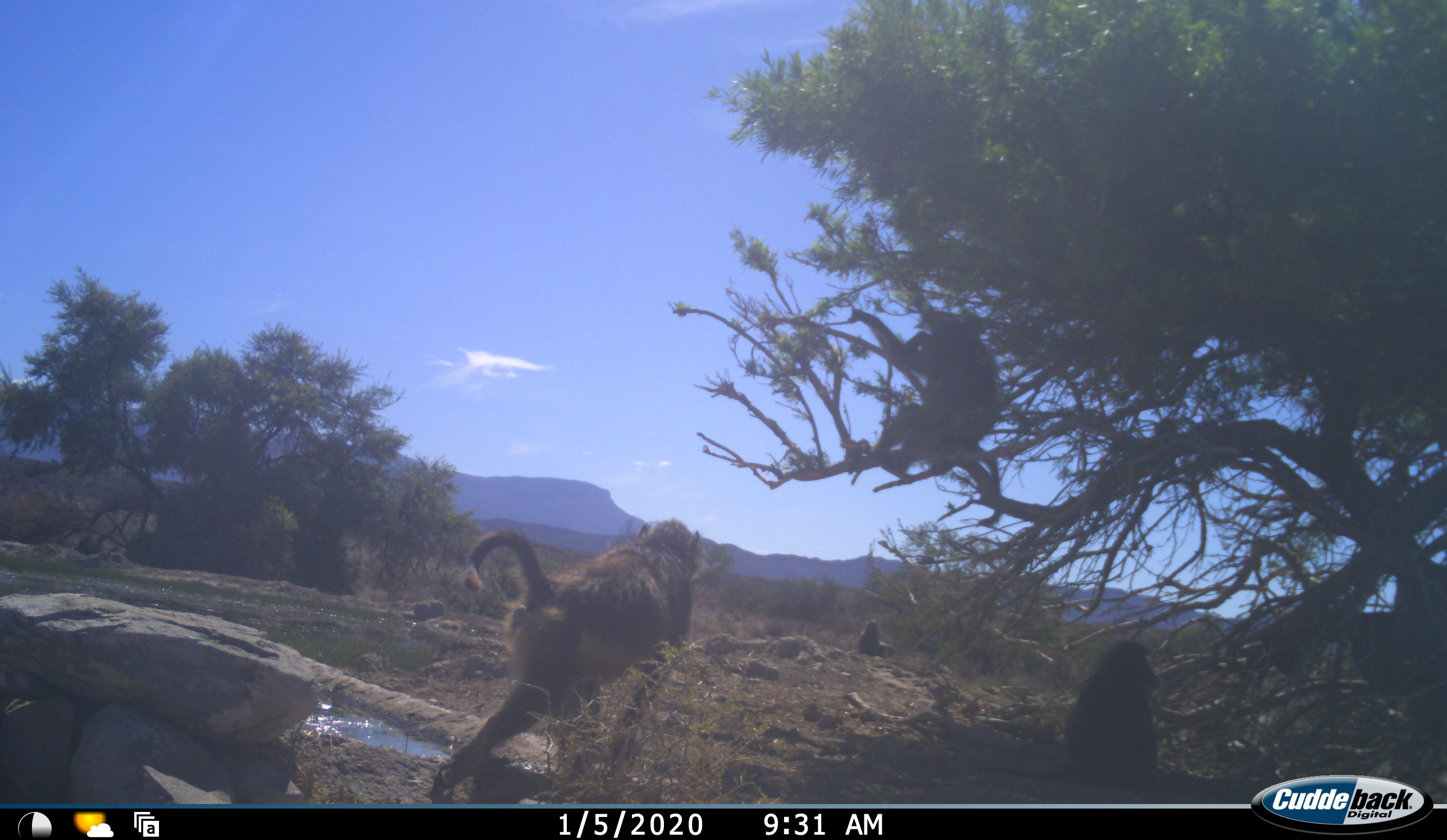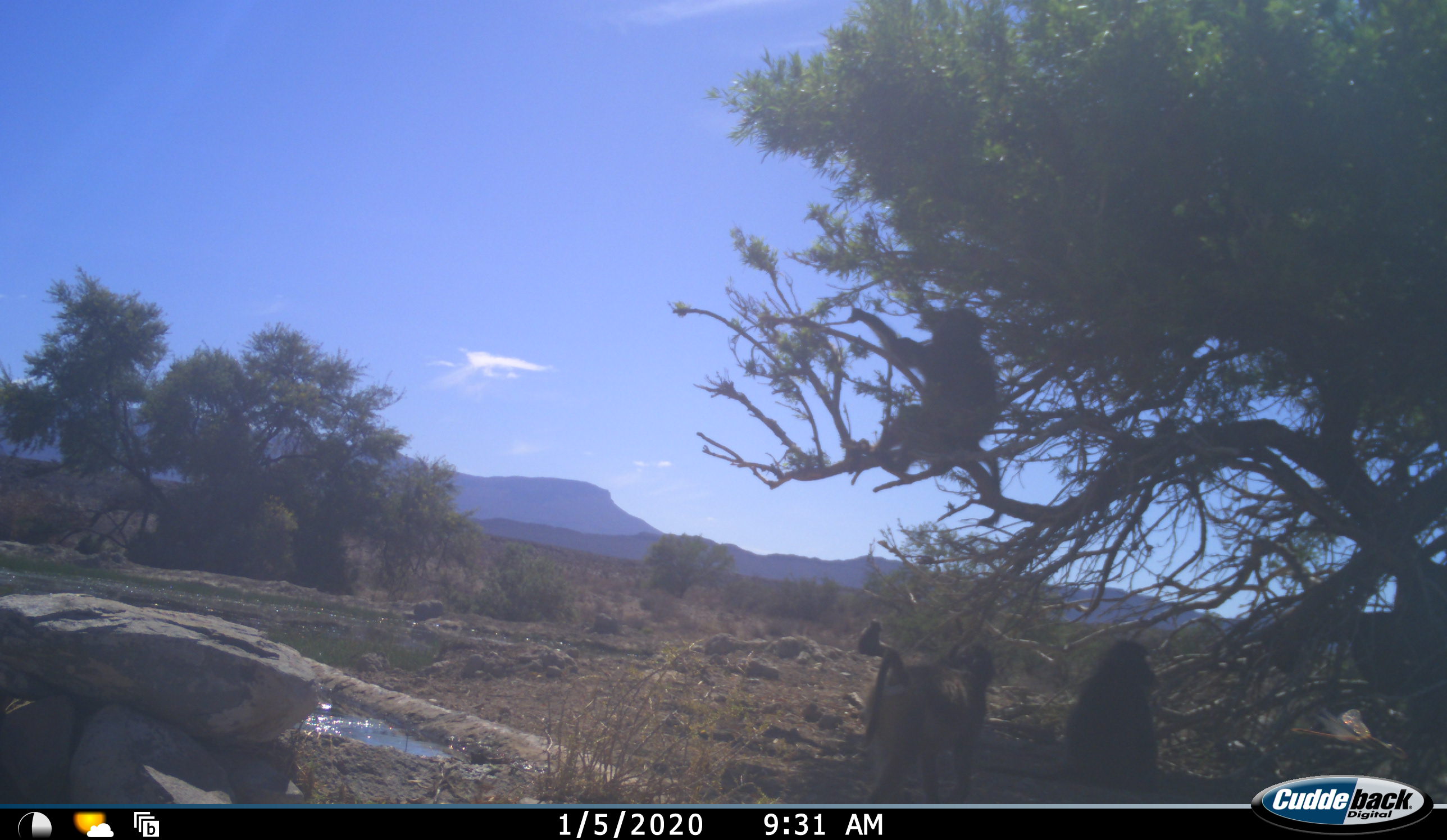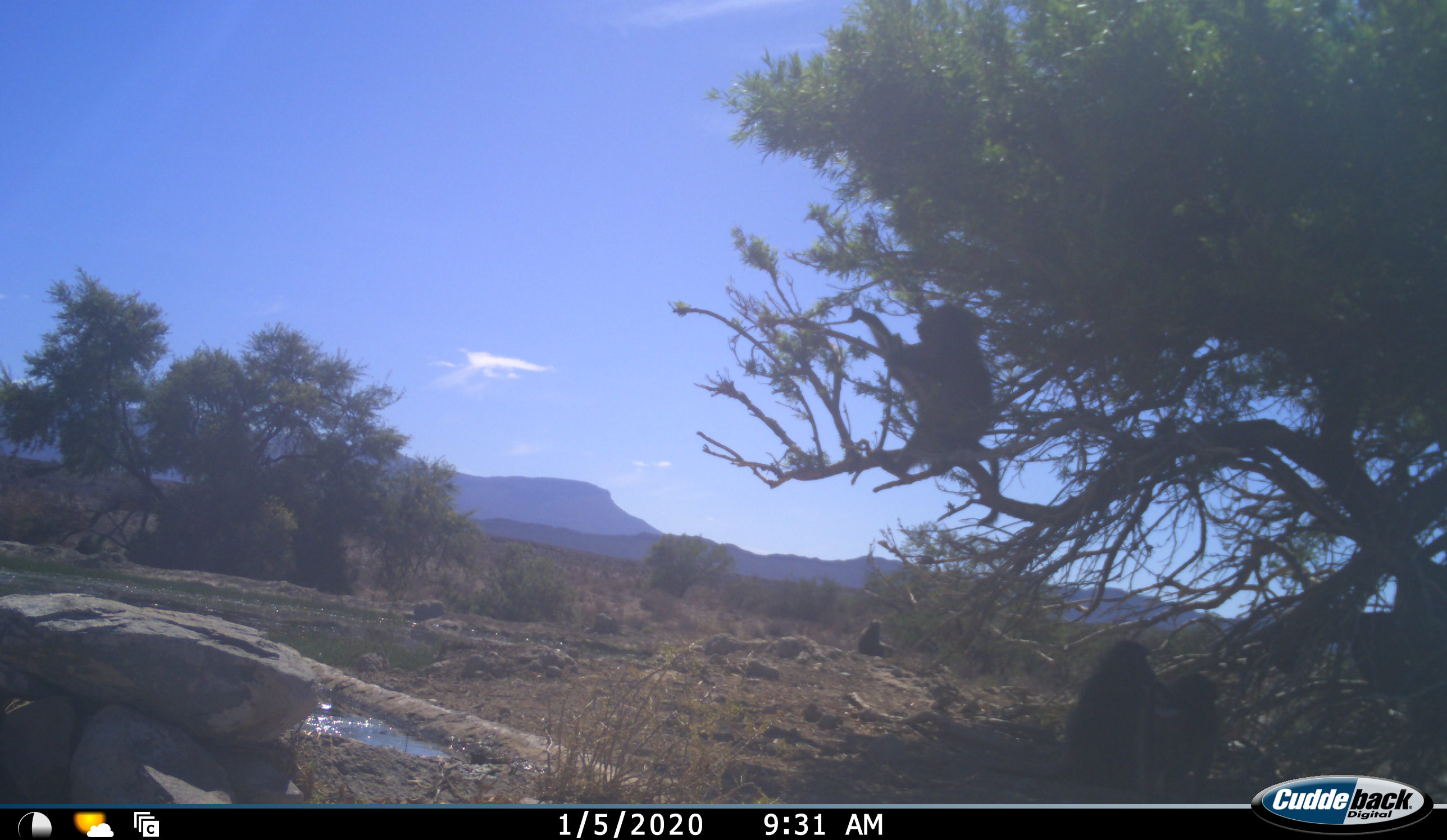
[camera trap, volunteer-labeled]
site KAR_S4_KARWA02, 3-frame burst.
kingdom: Animalia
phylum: Chordata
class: Mammalia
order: Primates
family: Cercopithecidae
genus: Papio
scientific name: Papio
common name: baboon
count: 4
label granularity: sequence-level